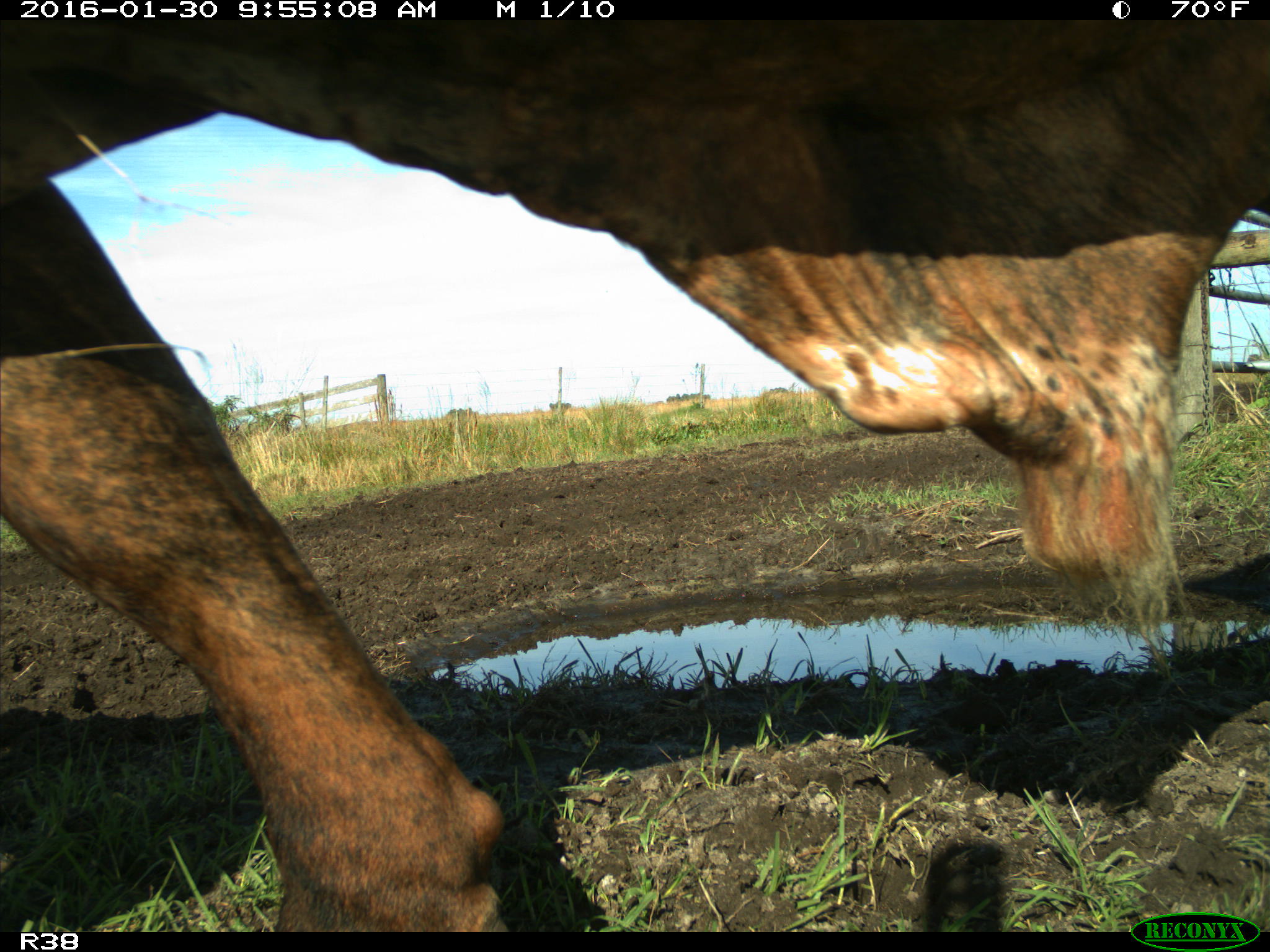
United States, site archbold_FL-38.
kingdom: Animalia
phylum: Chordata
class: Mammalia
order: Artiodactyla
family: Bovidae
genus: Bos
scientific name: Bos taurus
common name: domestic cow